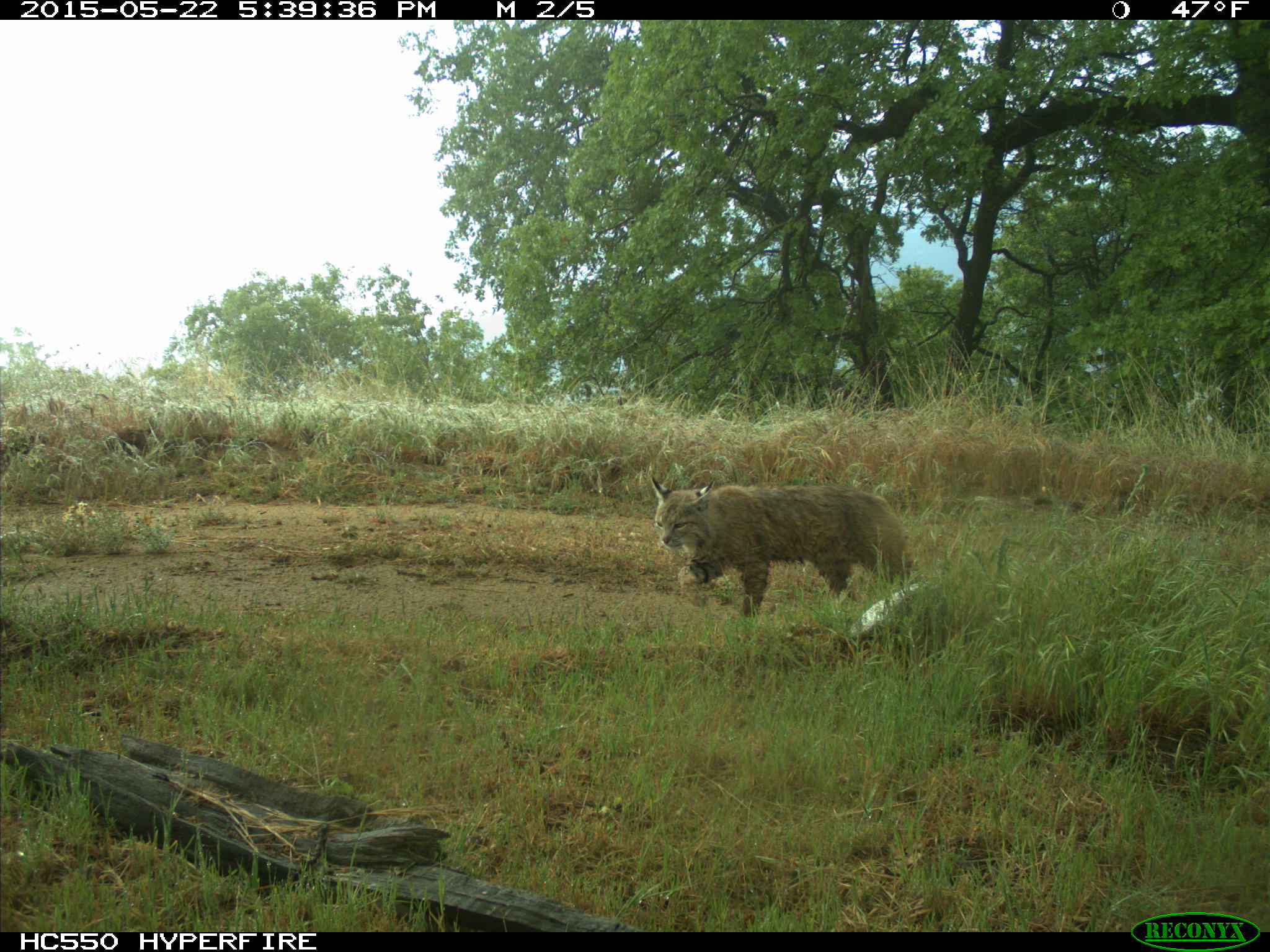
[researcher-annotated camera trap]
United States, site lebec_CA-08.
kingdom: Animalia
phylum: Chordata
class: Mammalia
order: Carnivora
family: Felidae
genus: Lynx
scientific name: Lynx rufus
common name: bobcat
Lynx rufus (bobcat).